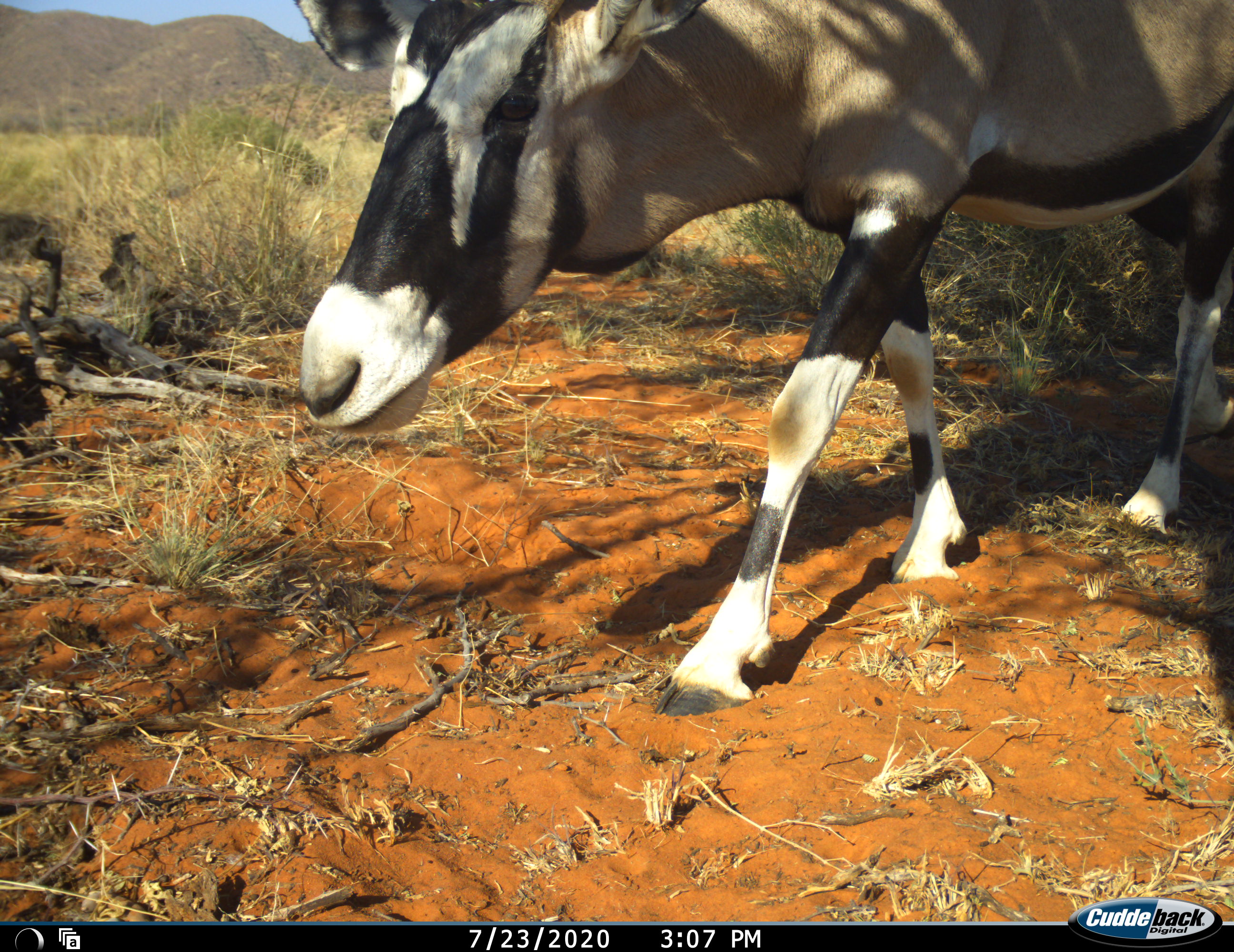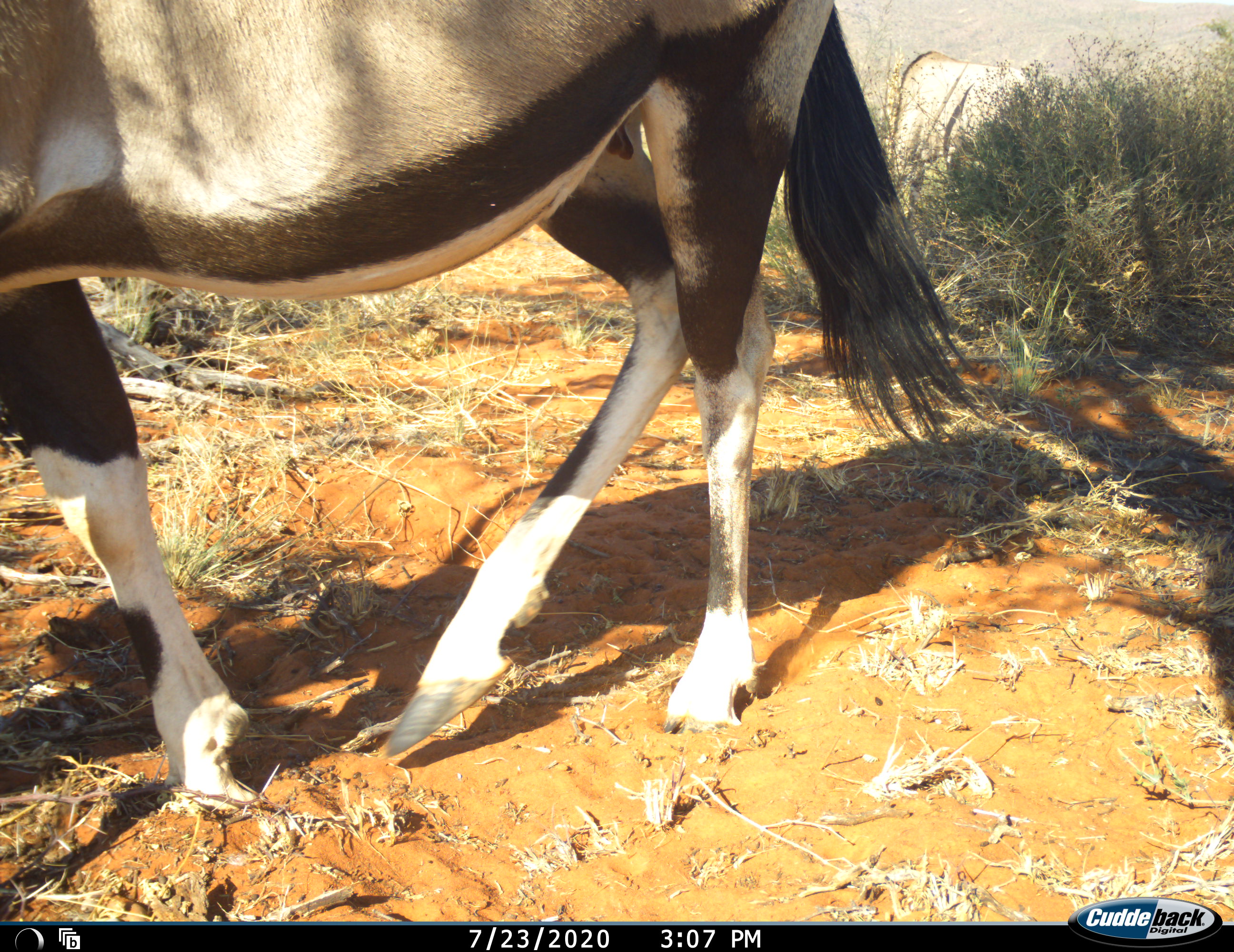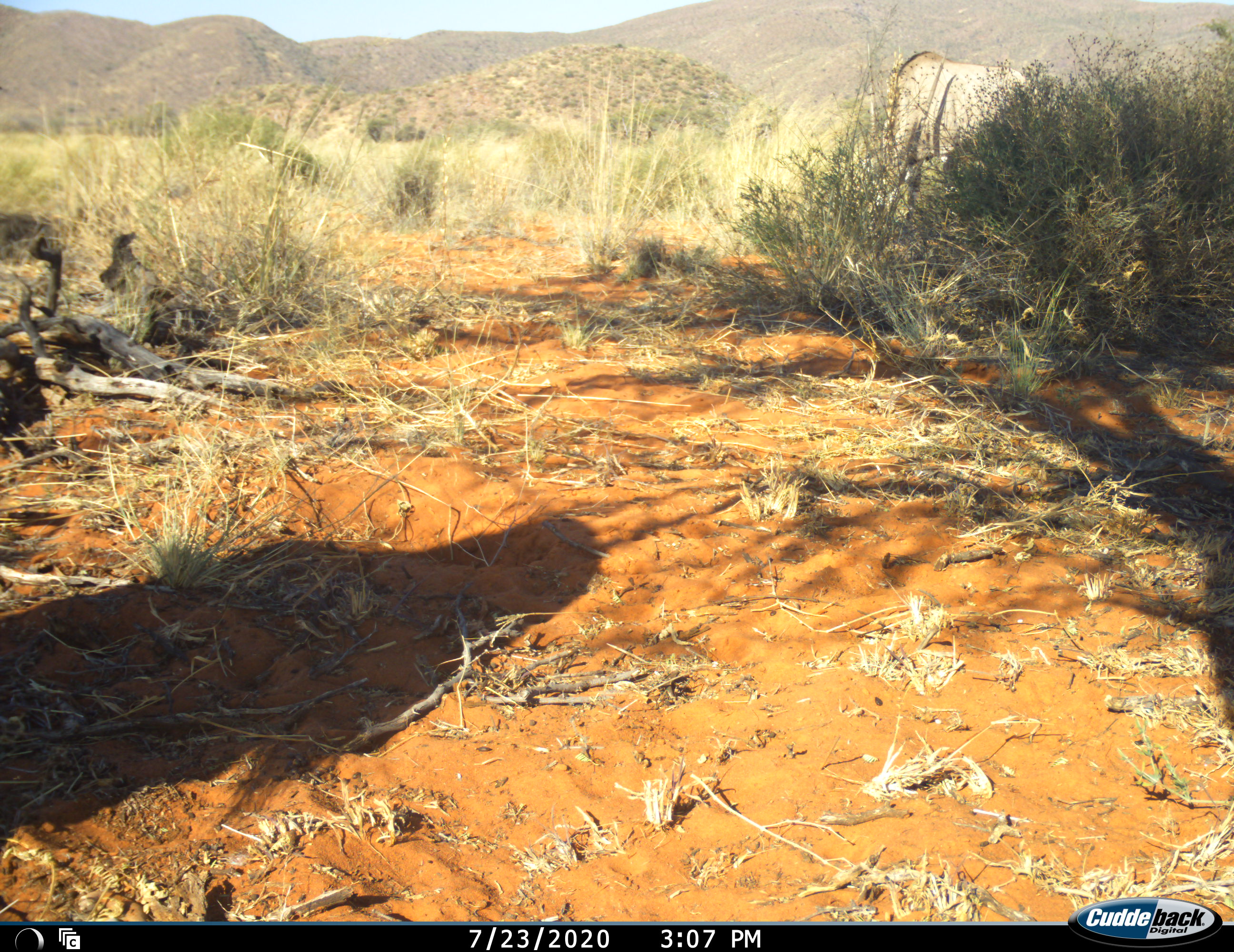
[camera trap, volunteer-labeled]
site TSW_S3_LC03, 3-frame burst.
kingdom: Animalia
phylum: Chordata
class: Mammalia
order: Artiodactyla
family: Bovidae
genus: Oryx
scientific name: Oryx gazella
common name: gemsbok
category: oryx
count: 2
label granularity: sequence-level